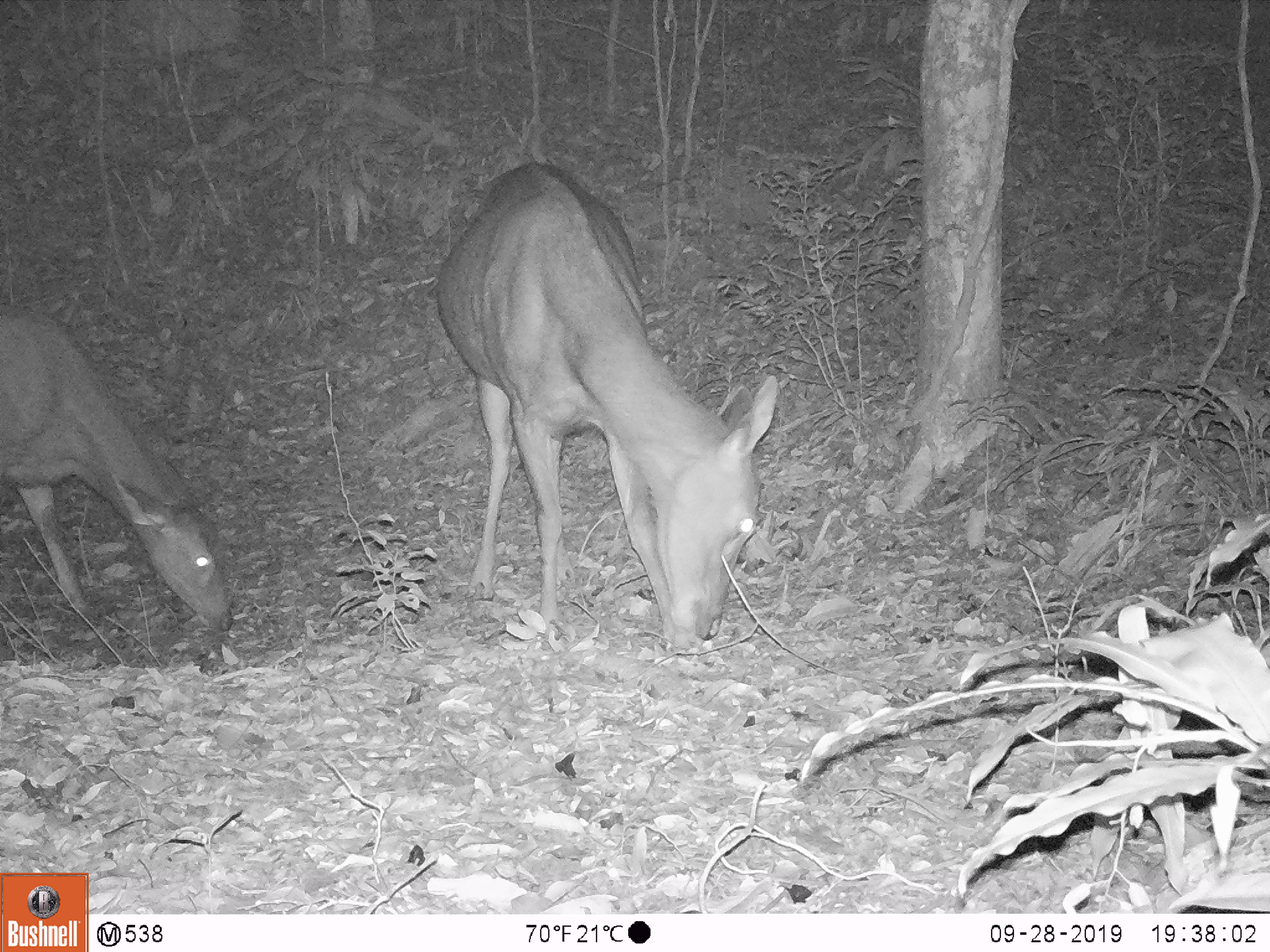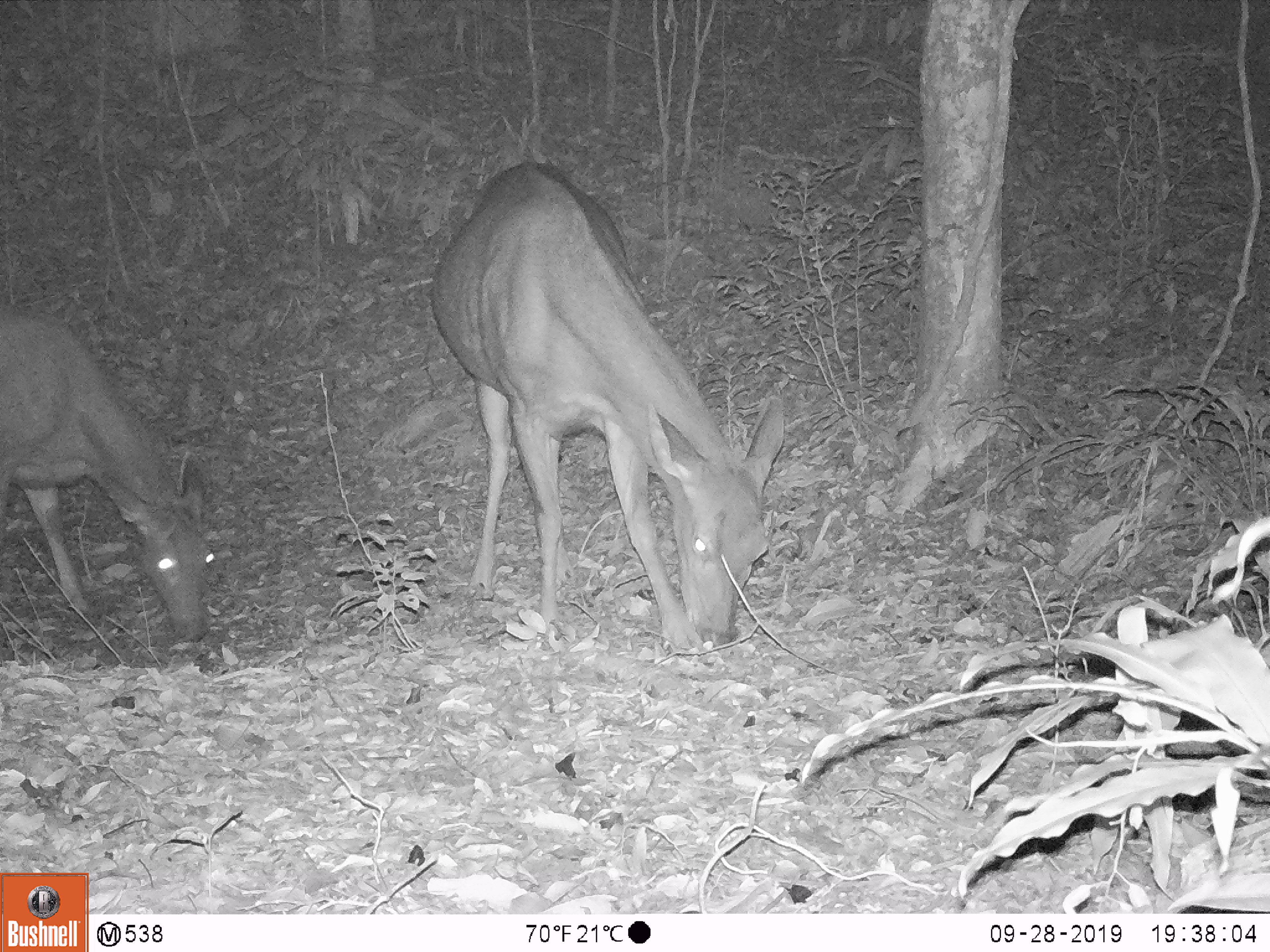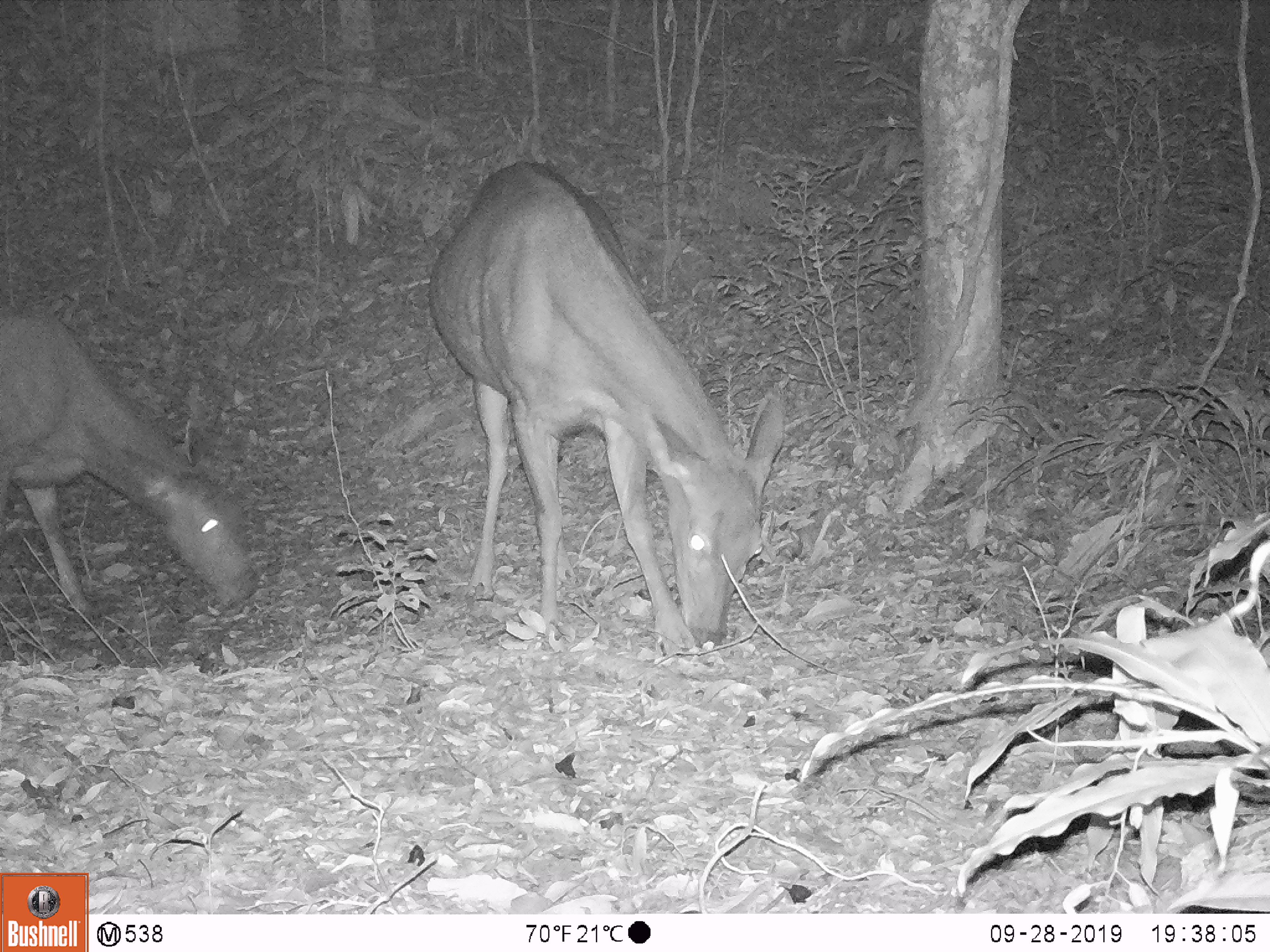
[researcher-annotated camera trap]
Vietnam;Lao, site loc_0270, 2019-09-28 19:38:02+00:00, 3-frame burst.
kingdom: Animalia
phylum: Chordata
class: Mammalia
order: Artiodactyla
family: Cervidae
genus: Rusa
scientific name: Rusa unicolor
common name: sambar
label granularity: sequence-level